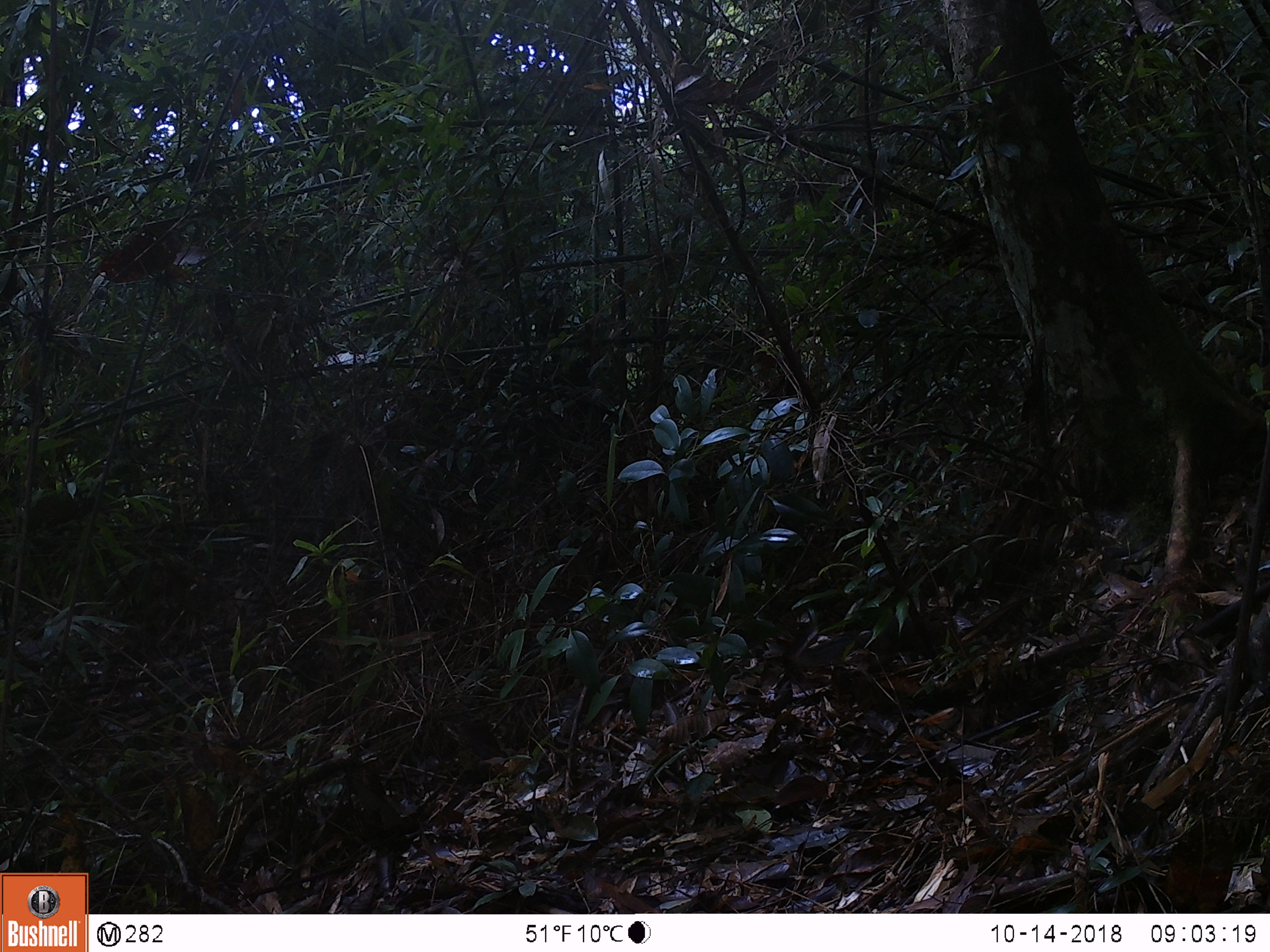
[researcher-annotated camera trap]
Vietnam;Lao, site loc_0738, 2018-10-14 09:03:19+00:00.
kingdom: Animalia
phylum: Chordata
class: Aves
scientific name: Aves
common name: bird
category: unidentified bird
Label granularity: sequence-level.